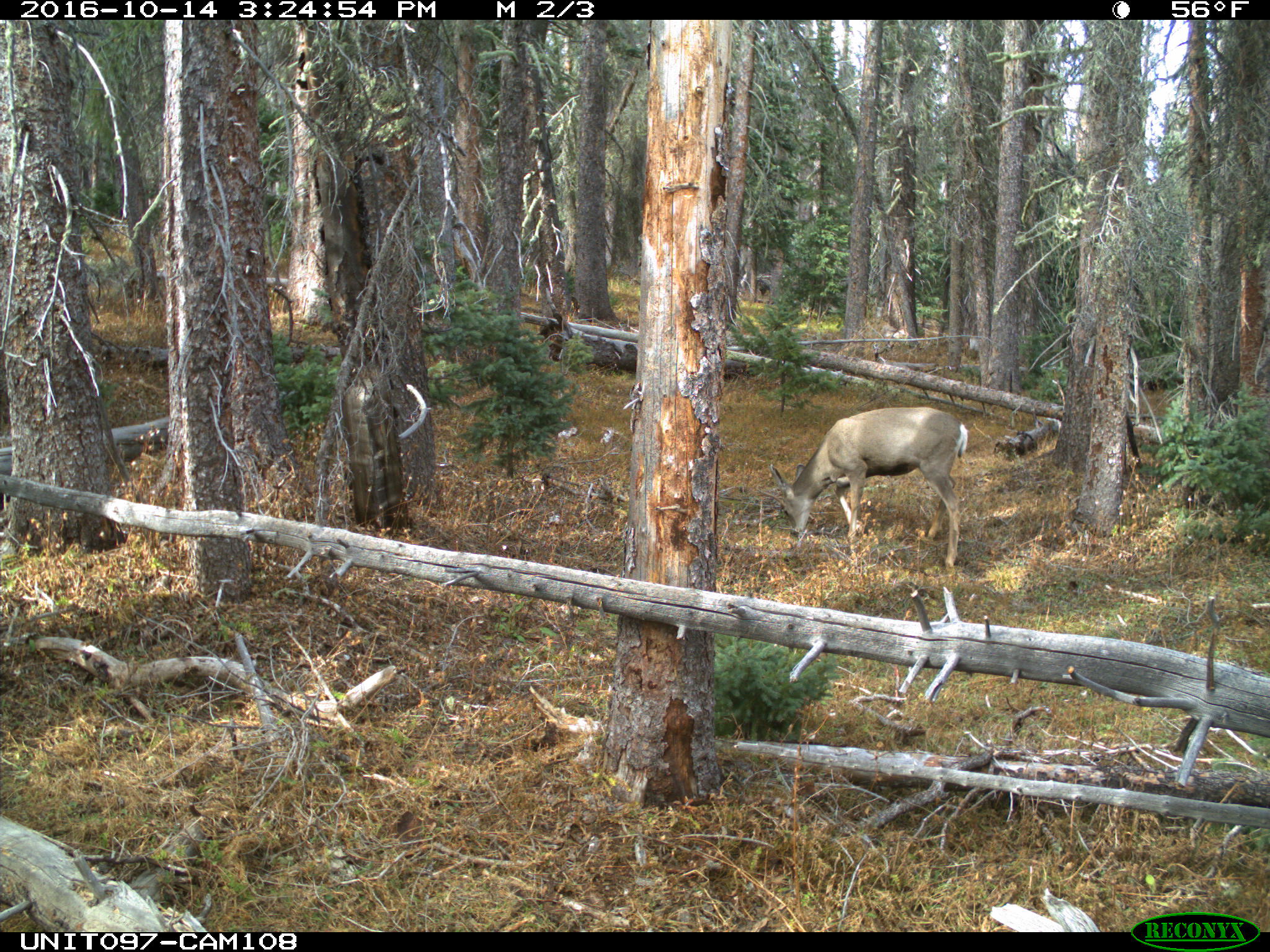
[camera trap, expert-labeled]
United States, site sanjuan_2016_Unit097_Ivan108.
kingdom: Animalia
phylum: Chordata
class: Mammalia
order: Artiodactyla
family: Cervidae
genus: Odocoileus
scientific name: Odocoileus hemionus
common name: mule deer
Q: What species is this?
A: Odocoileus hemionus (mule deer).